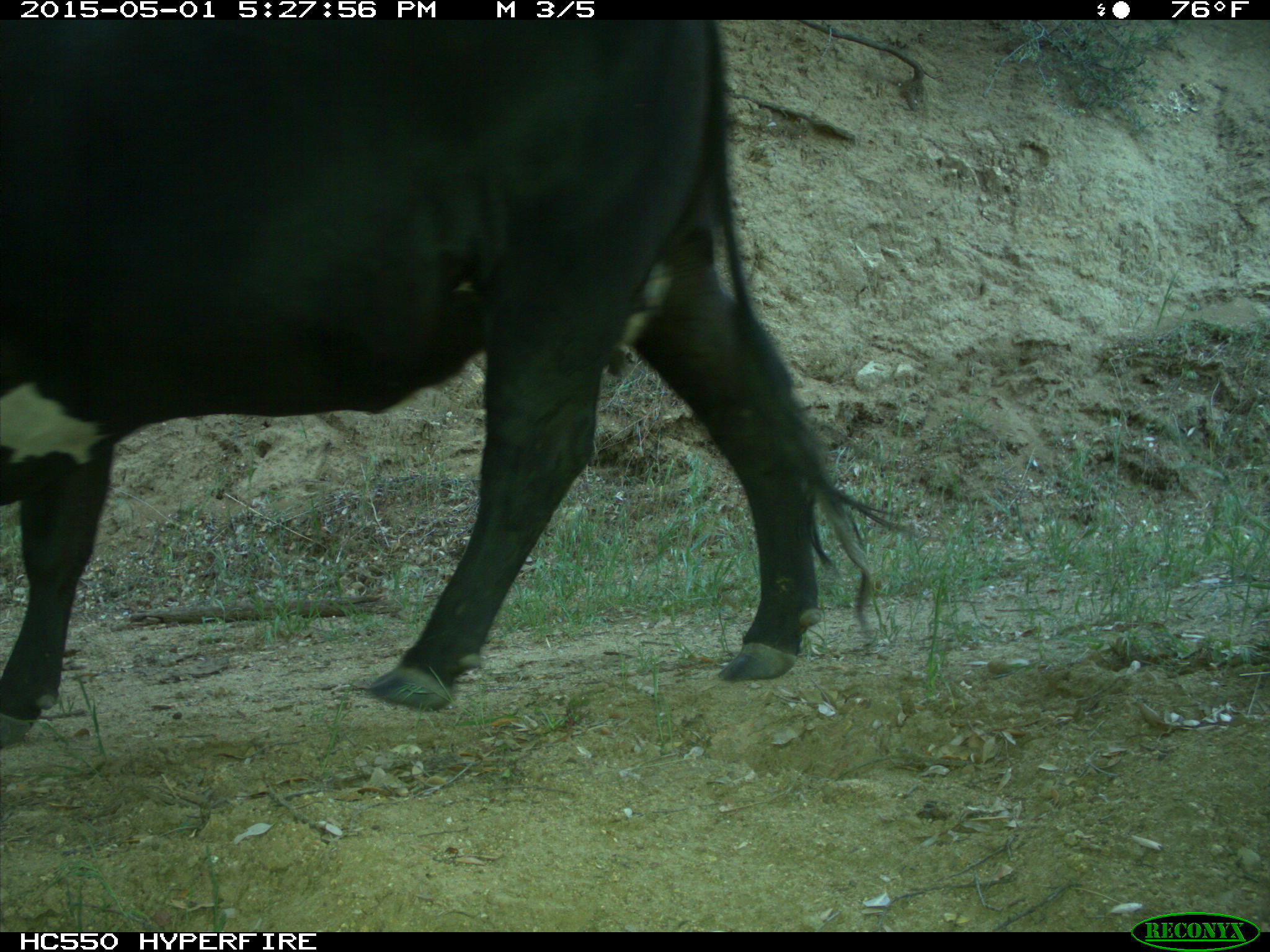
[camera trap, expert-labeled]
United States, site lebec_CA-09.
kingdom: Animalia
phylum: Chordata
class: Mammalia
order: Artiodactyla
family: Bovidae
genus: Bos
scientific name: Bos taurus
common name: domestic cow